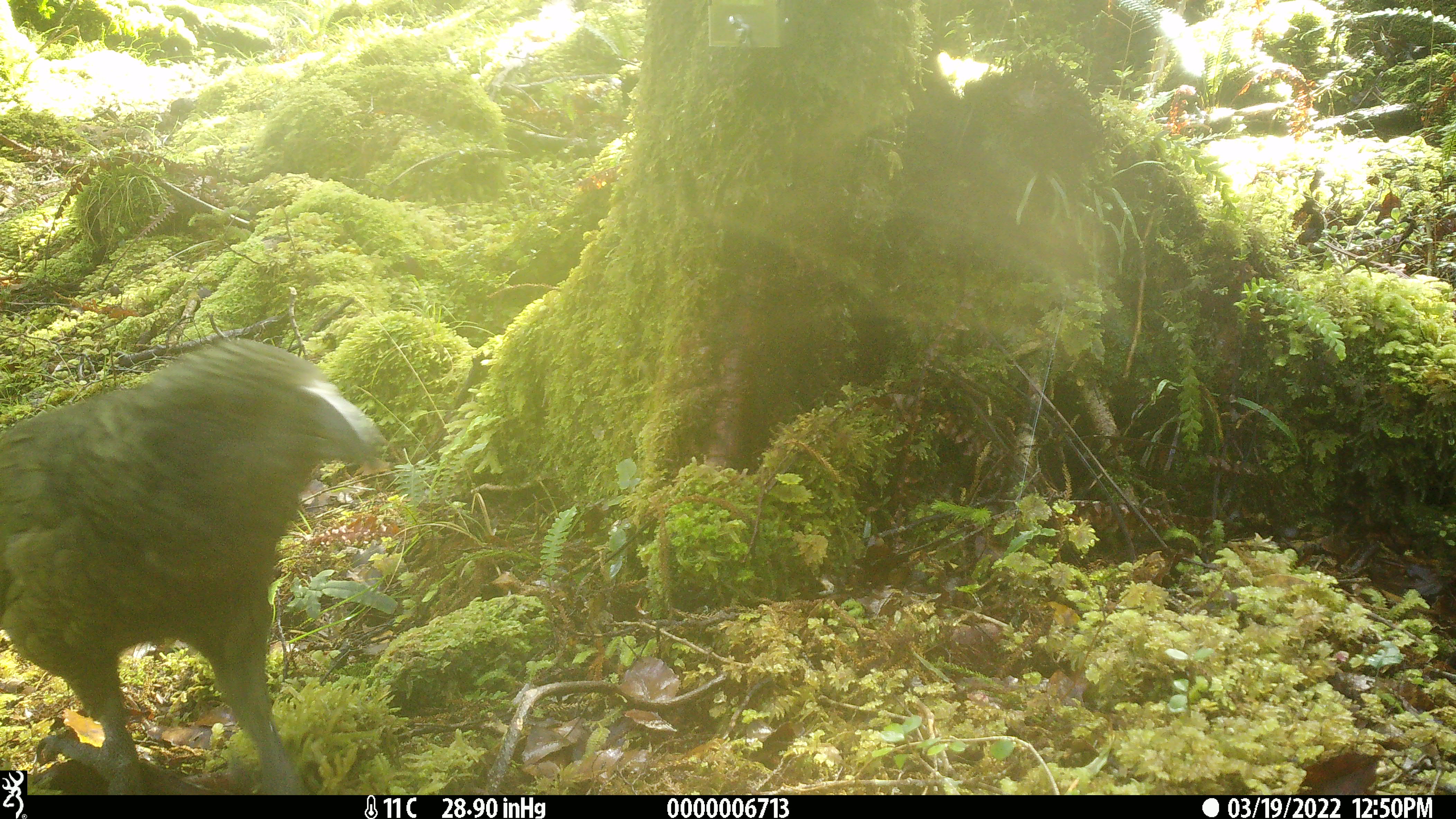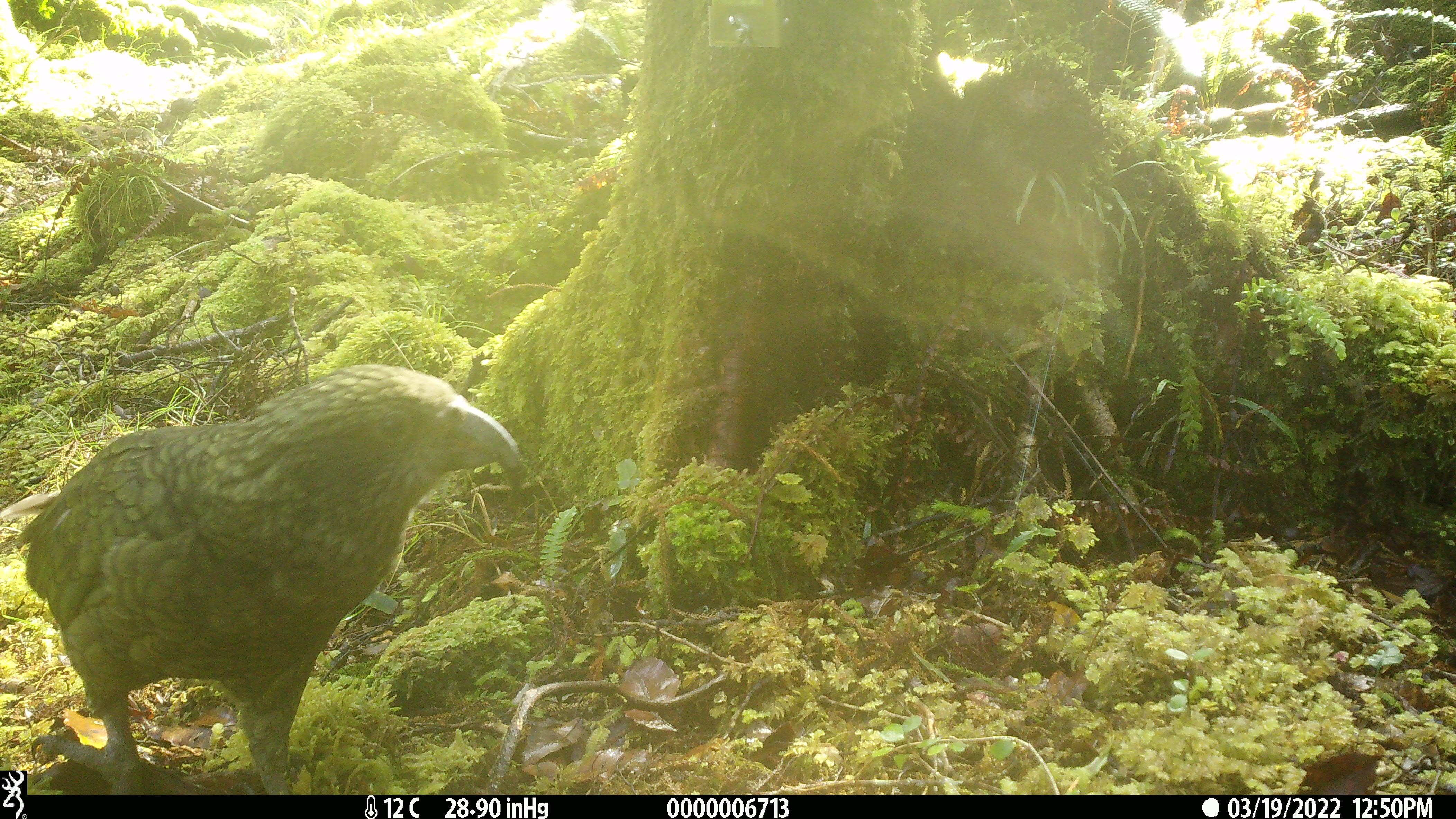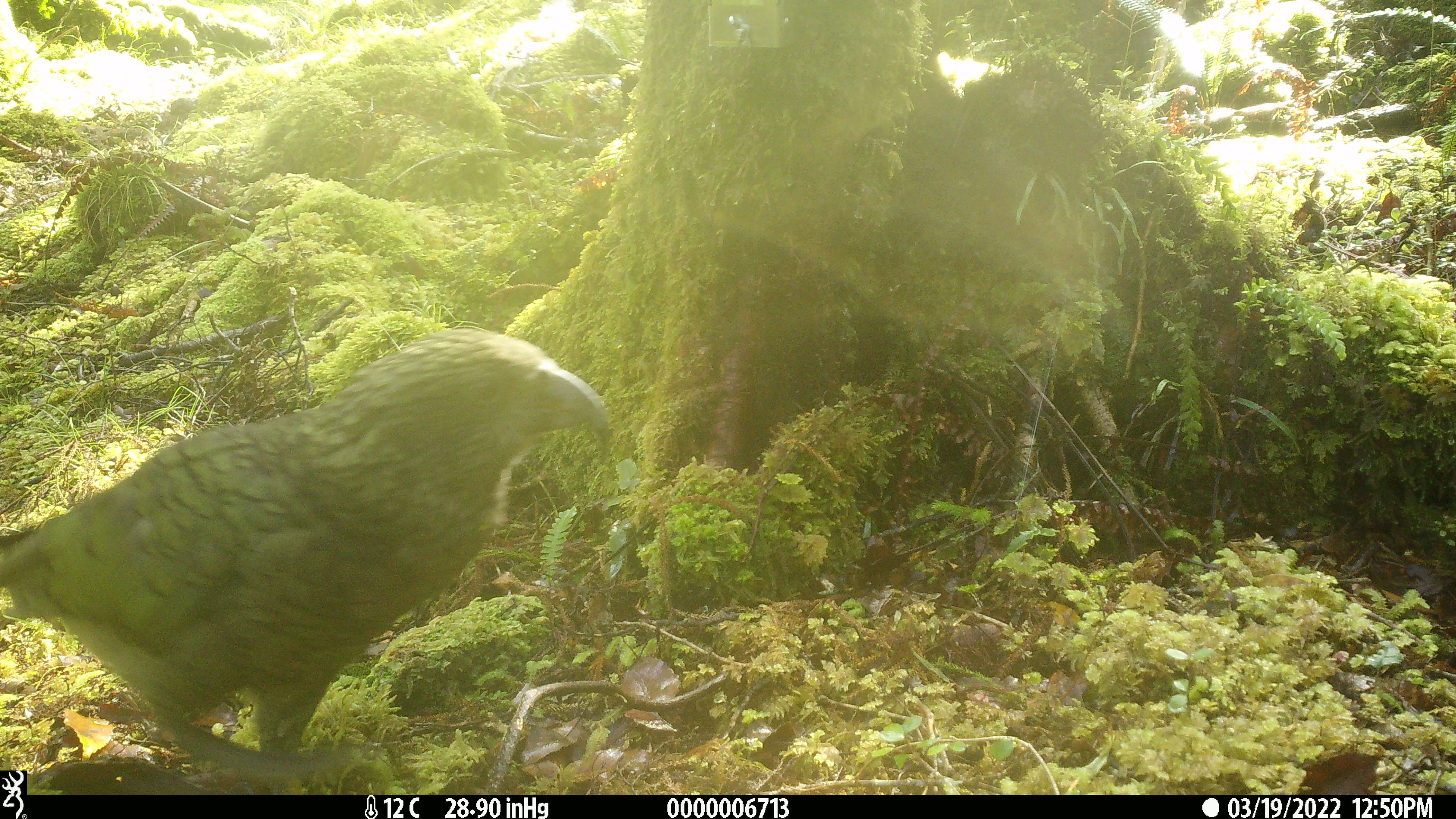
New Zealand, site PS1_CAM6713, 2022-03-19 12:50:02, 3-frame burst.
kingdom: Animalia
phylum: Chordata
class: Aves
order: Psittaciformes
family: Strigopidae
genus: Nestor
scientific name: Nestor notabilis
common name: kea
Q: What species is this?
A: Kea (Nestor notabilis).